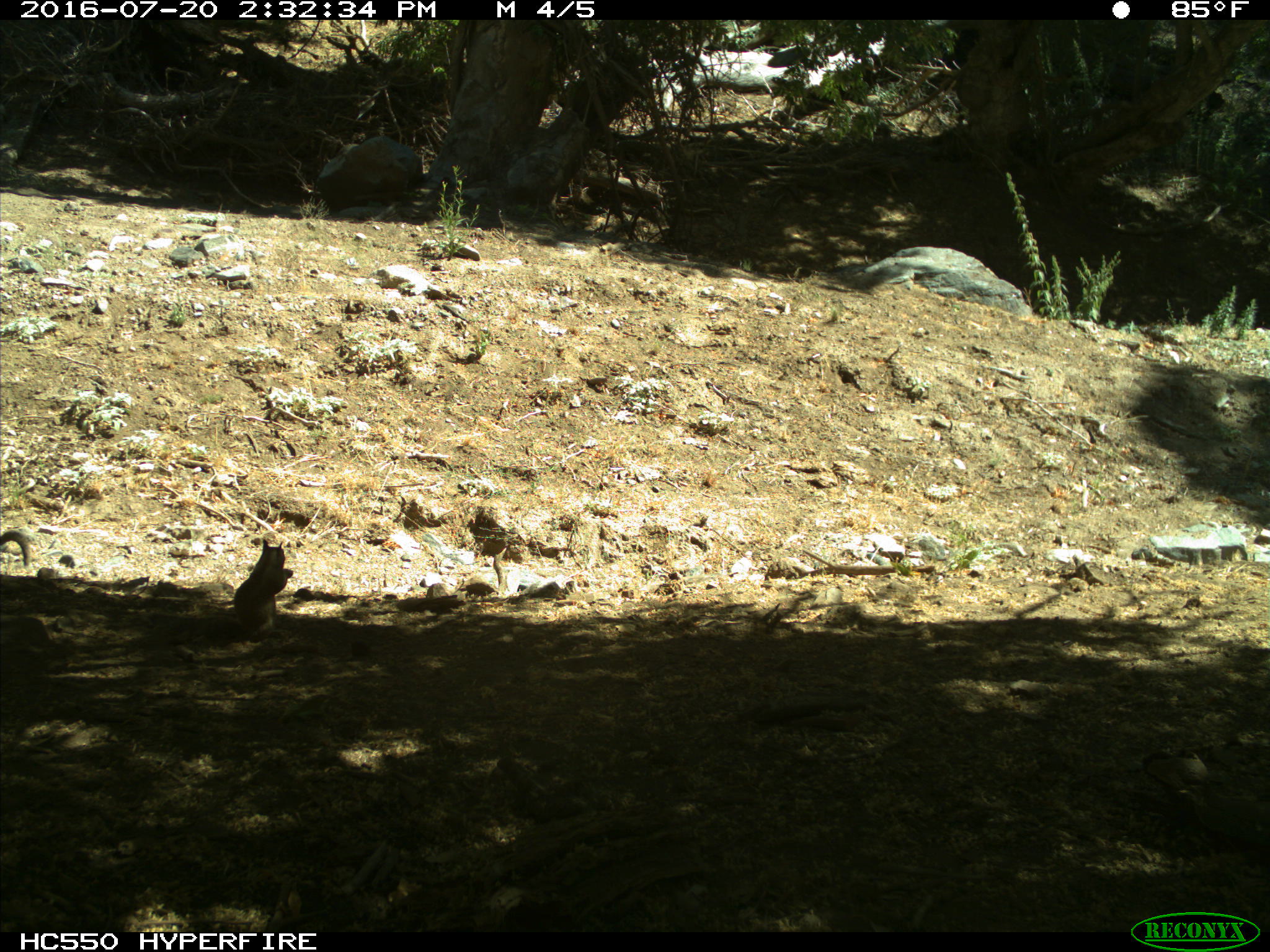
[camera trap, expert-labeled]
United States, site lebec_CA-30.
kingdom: Animalia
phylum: Chordata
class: Mammalia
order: Rodentia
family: Sciuridae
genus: Otospermophilus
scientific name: Otospermophilus beecheyi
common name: california ground squirrel